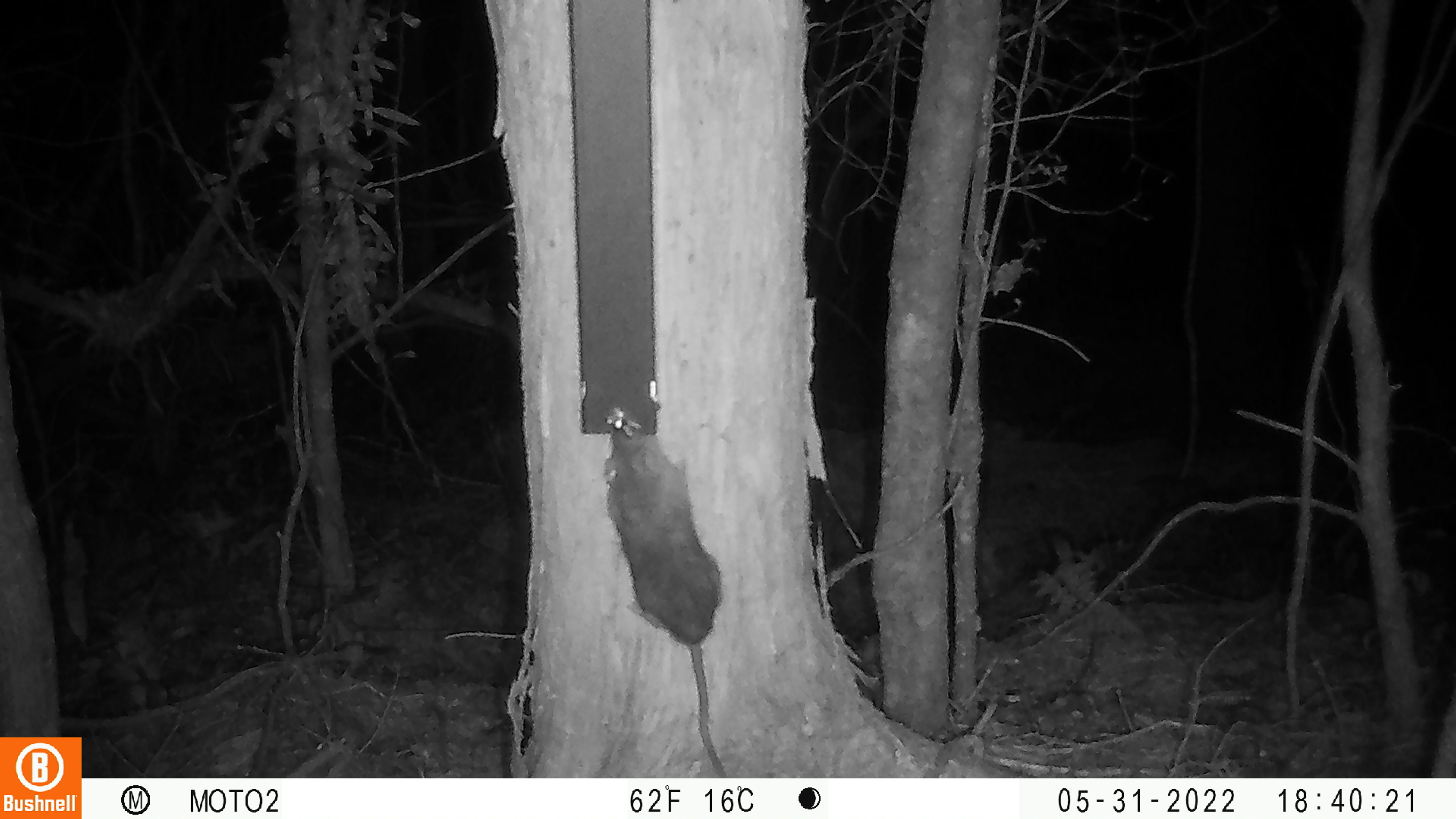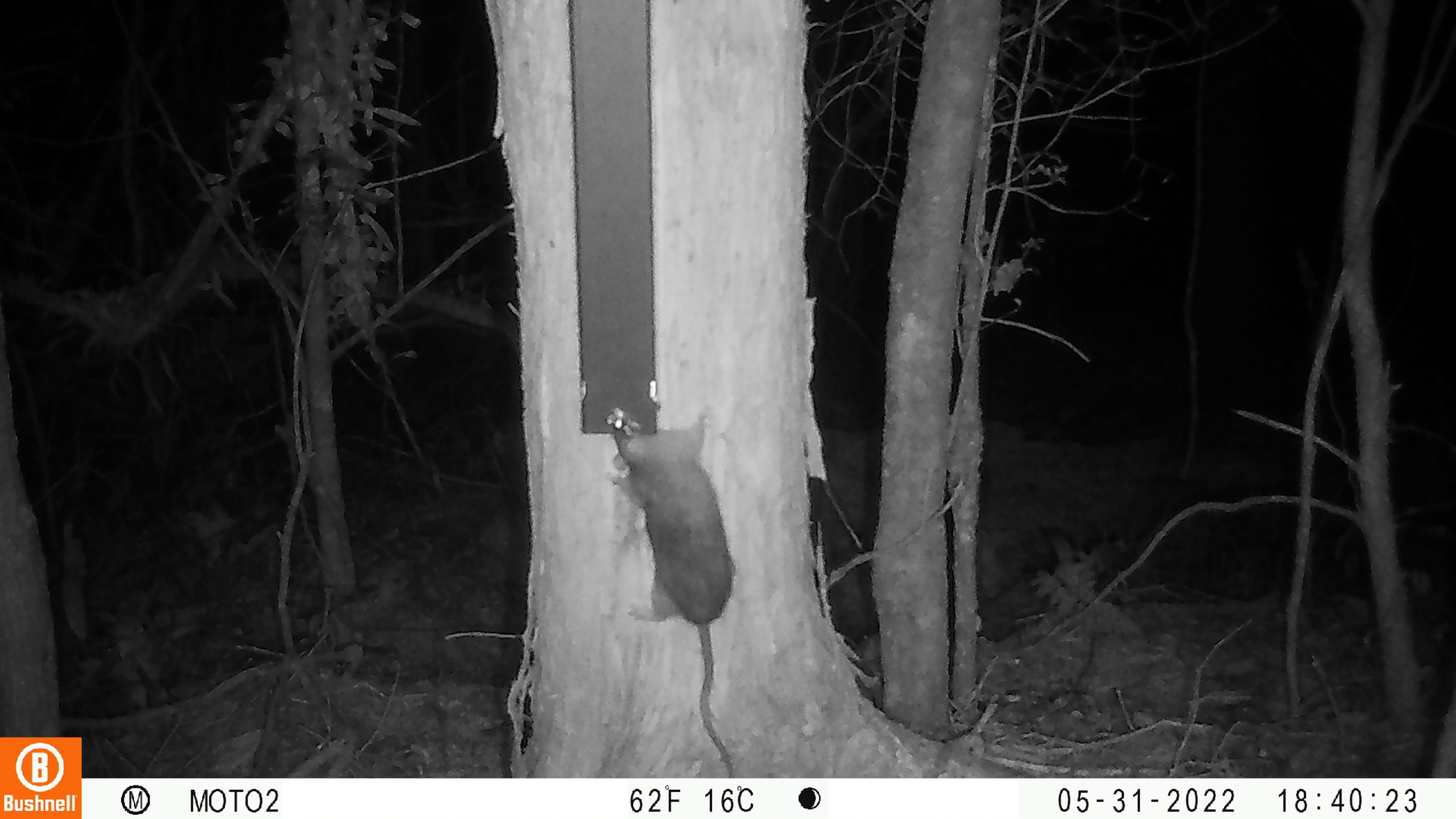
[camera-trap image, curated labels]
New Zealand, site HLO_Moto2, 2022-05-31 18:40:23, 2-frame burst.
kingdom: Animalia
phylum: Chordata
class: Mammalia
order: Rodentia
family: Muridae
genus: Rattus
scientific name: Rattus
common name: rat